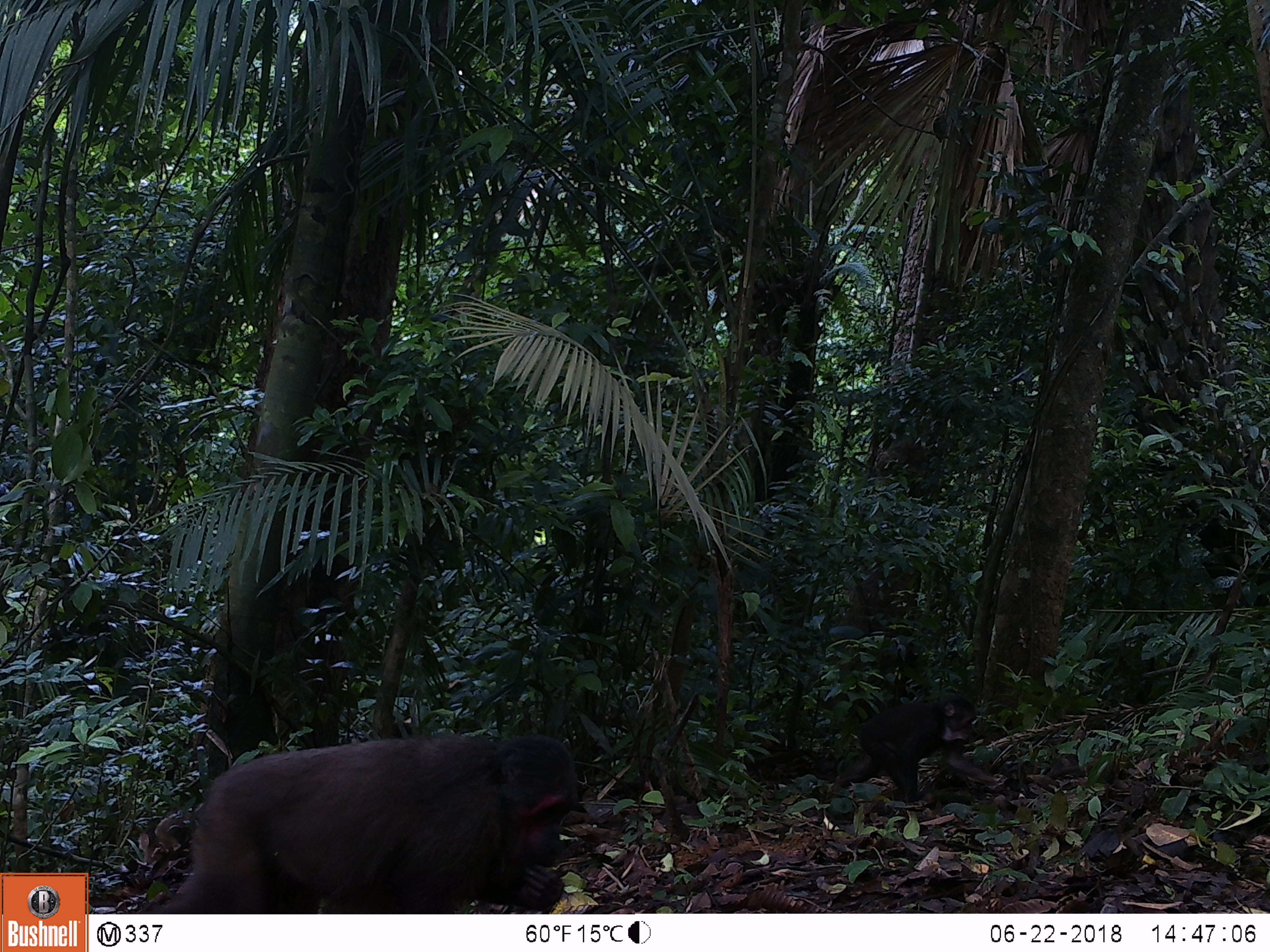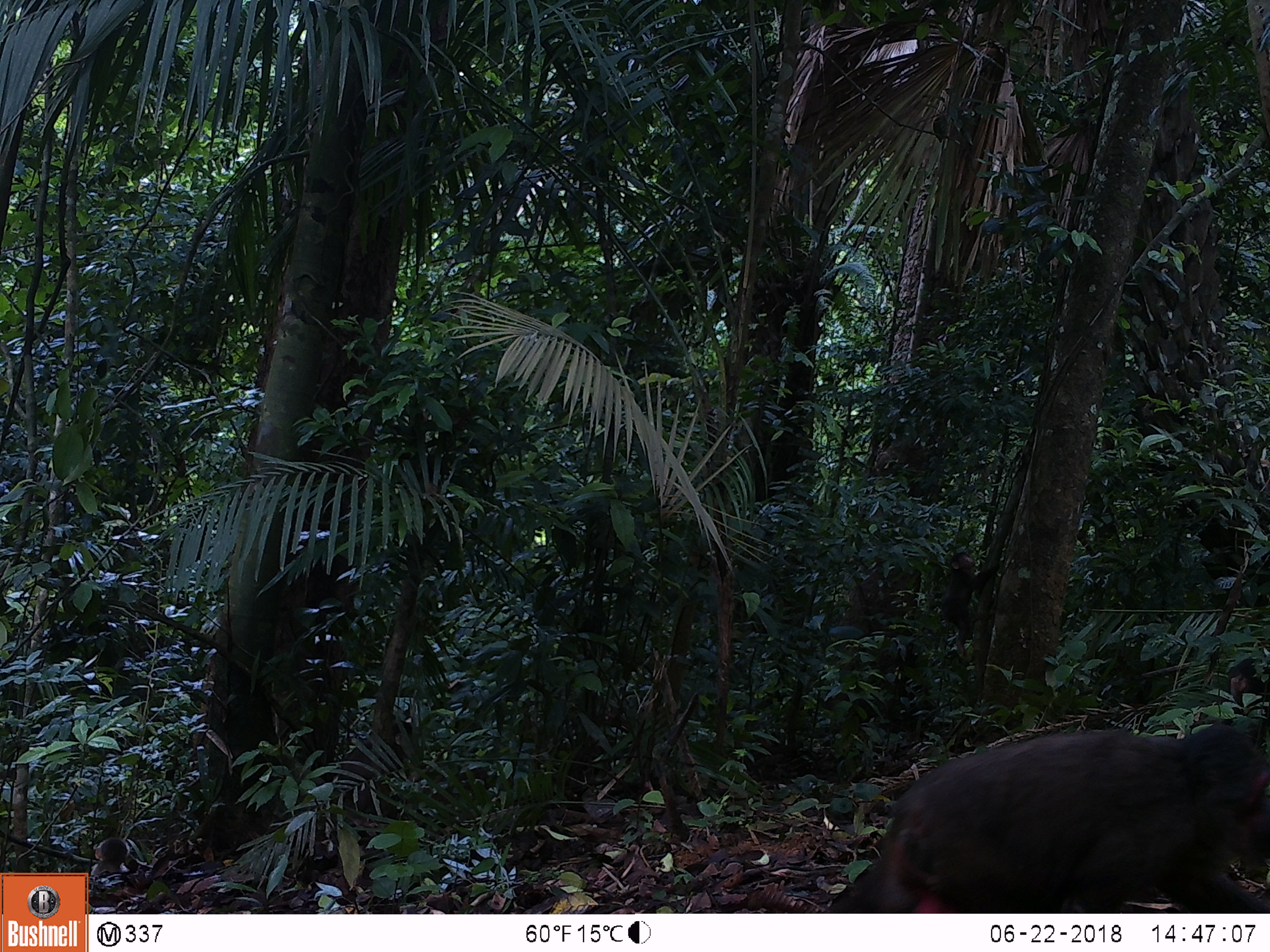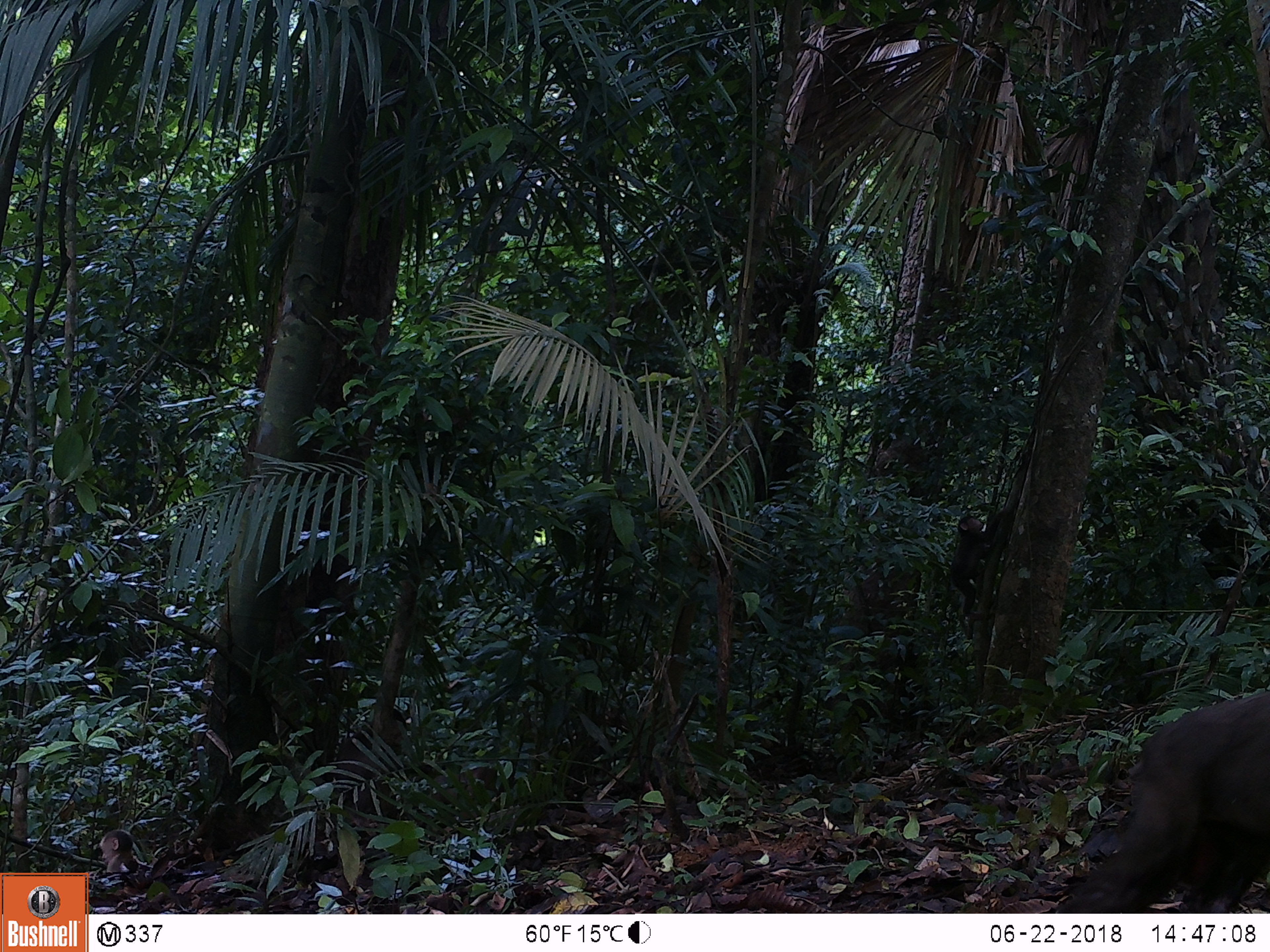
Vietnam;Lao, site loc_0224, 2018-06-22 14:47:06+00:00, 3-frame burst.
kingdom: Animalia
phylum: Chordata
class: Mammalia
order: Primates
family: Cercopithecidae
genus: Macaca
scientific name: Macaca arctoides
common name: stump-tailed macaque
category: stump tailed macaque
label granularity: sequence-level